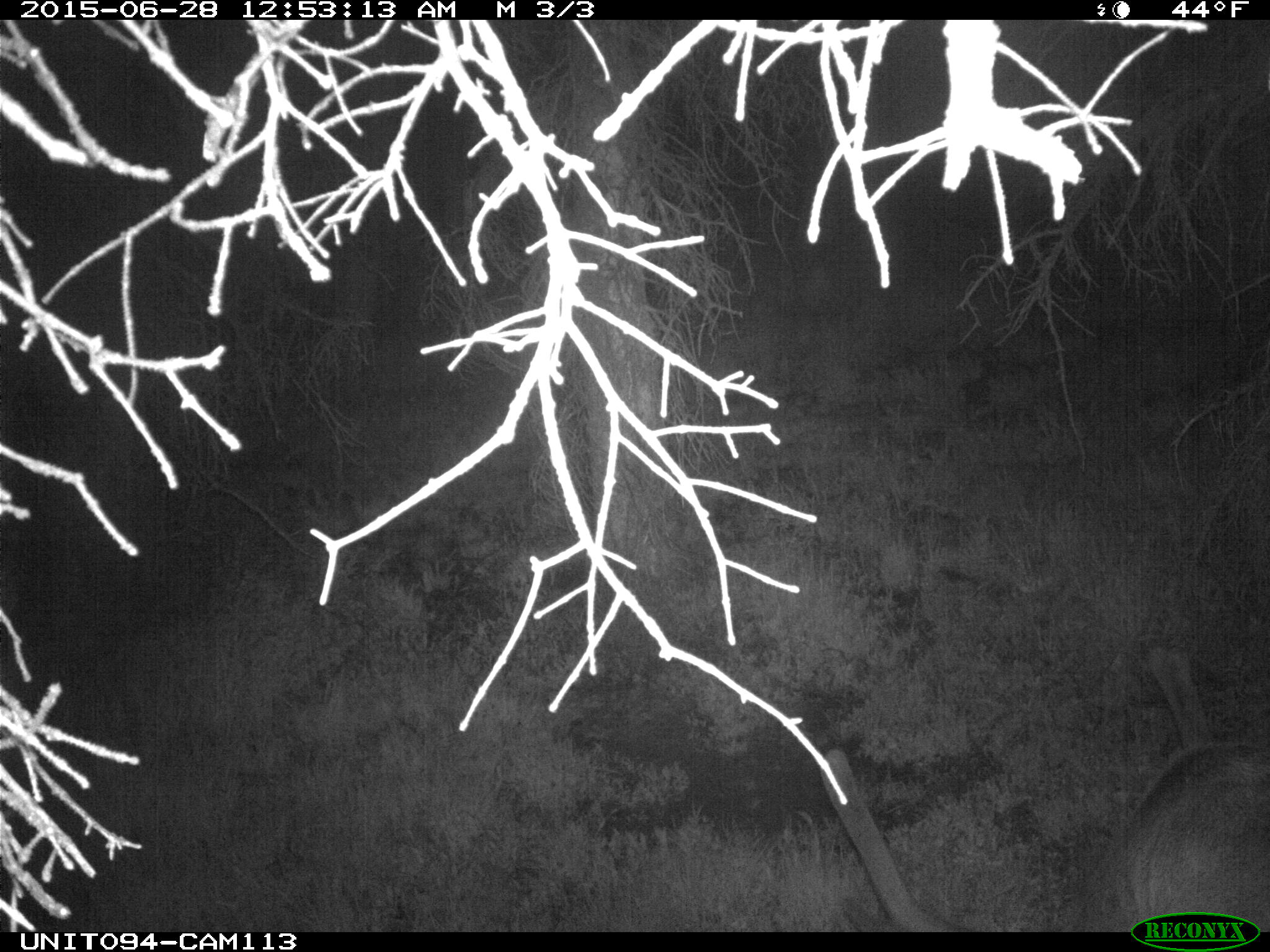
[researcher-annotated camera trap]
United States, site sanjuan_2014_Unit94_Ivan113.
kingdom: Animalia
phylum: Chordata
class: Mammalia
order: Artiodactyla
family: Cervidae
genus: Cervus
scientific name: Cervus elaphus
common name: red deer